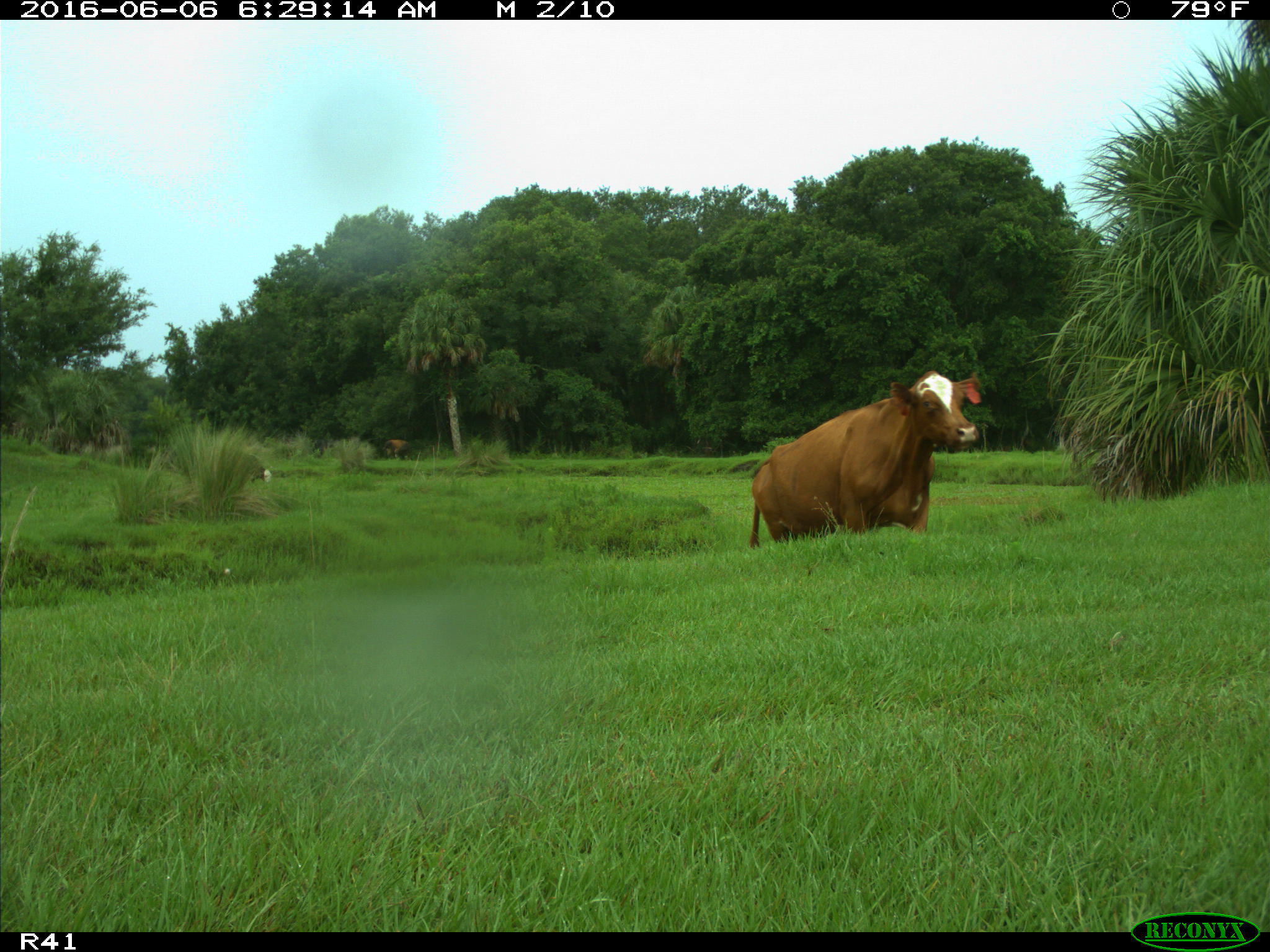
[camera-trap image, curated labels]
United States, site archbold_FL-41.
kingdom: Animalia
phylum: Chordata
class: Mammalia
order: Artiodactyla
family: Bovidae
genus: Bos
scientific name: Bos taurus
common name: domestic cow